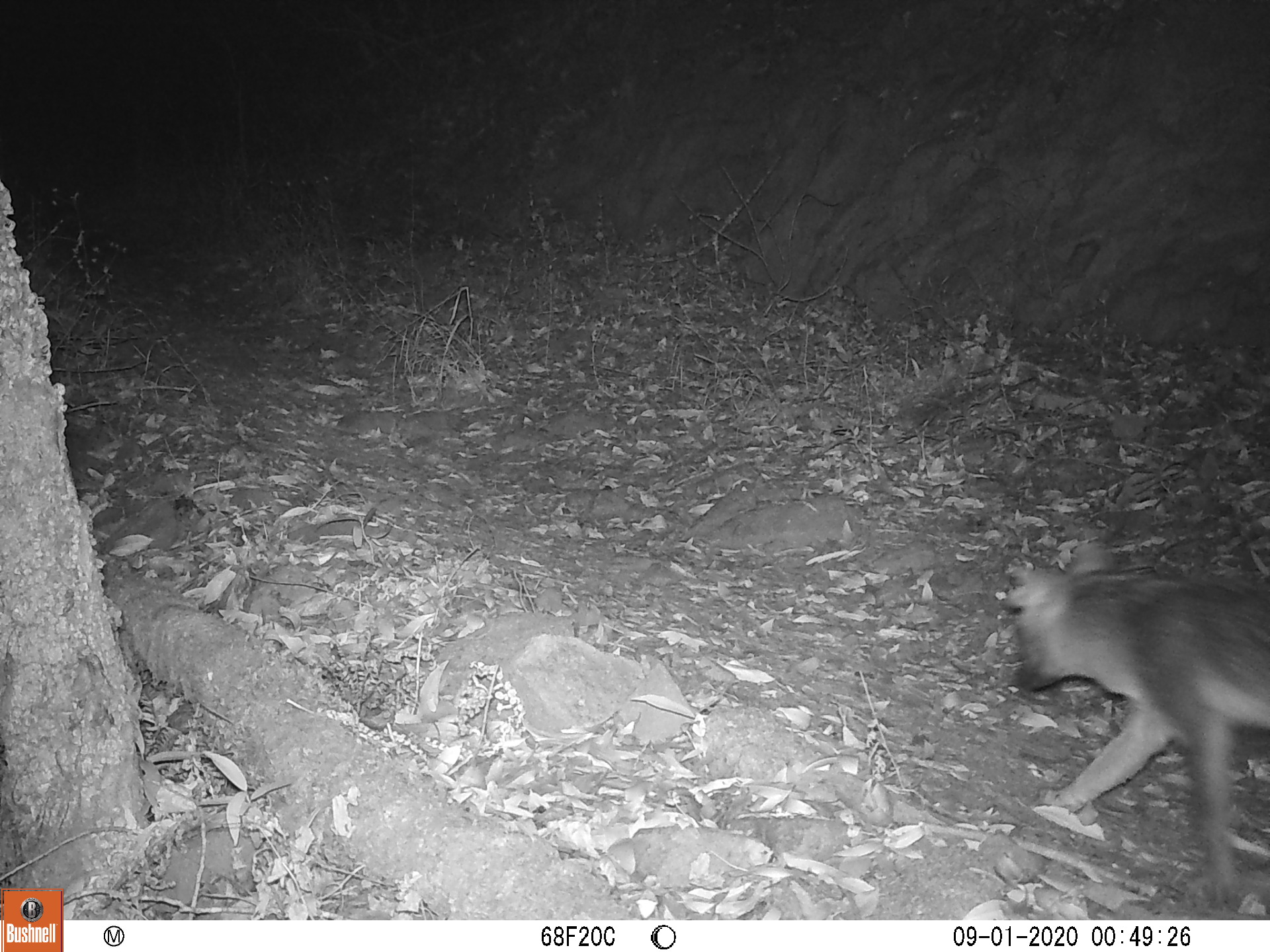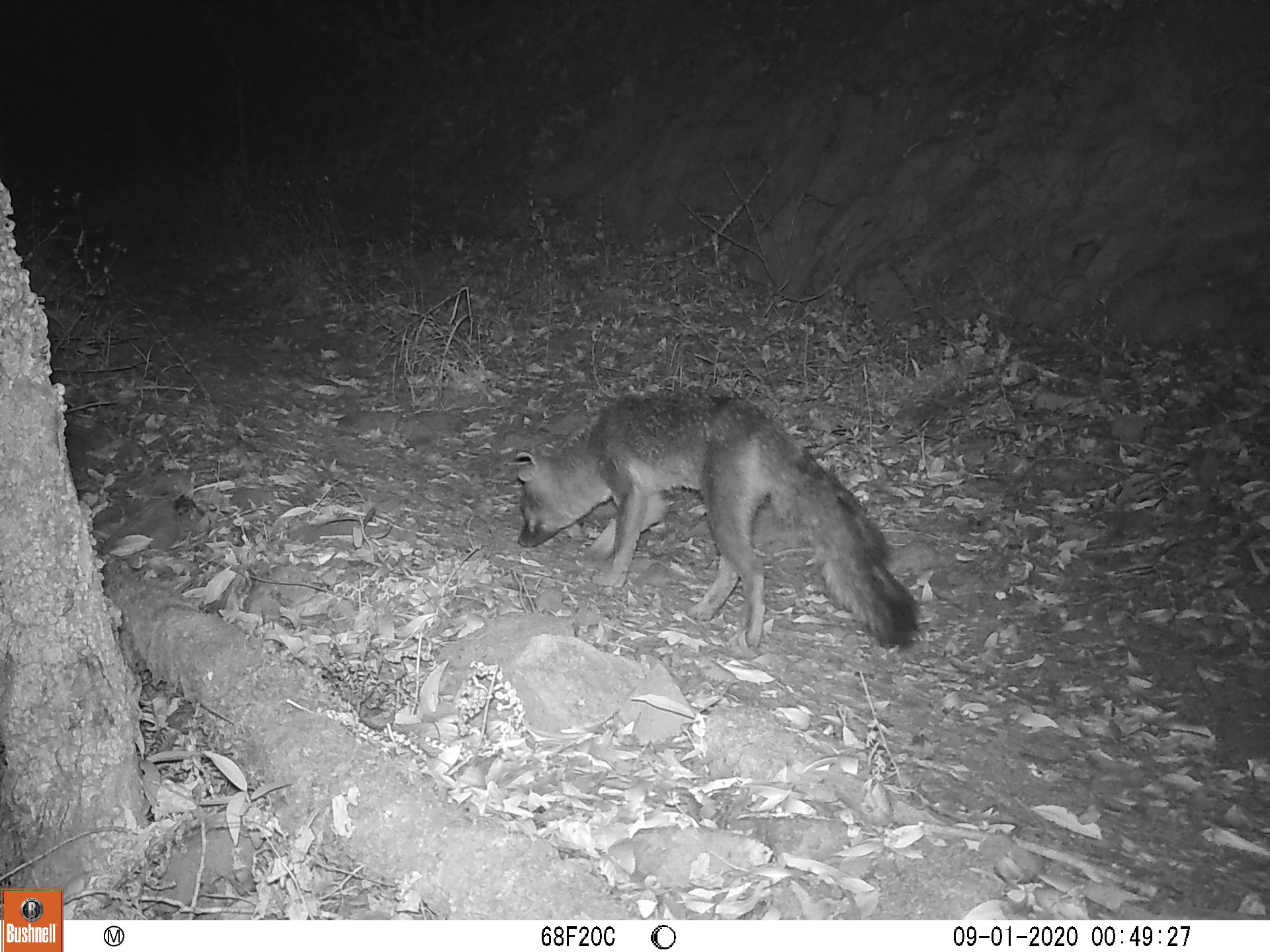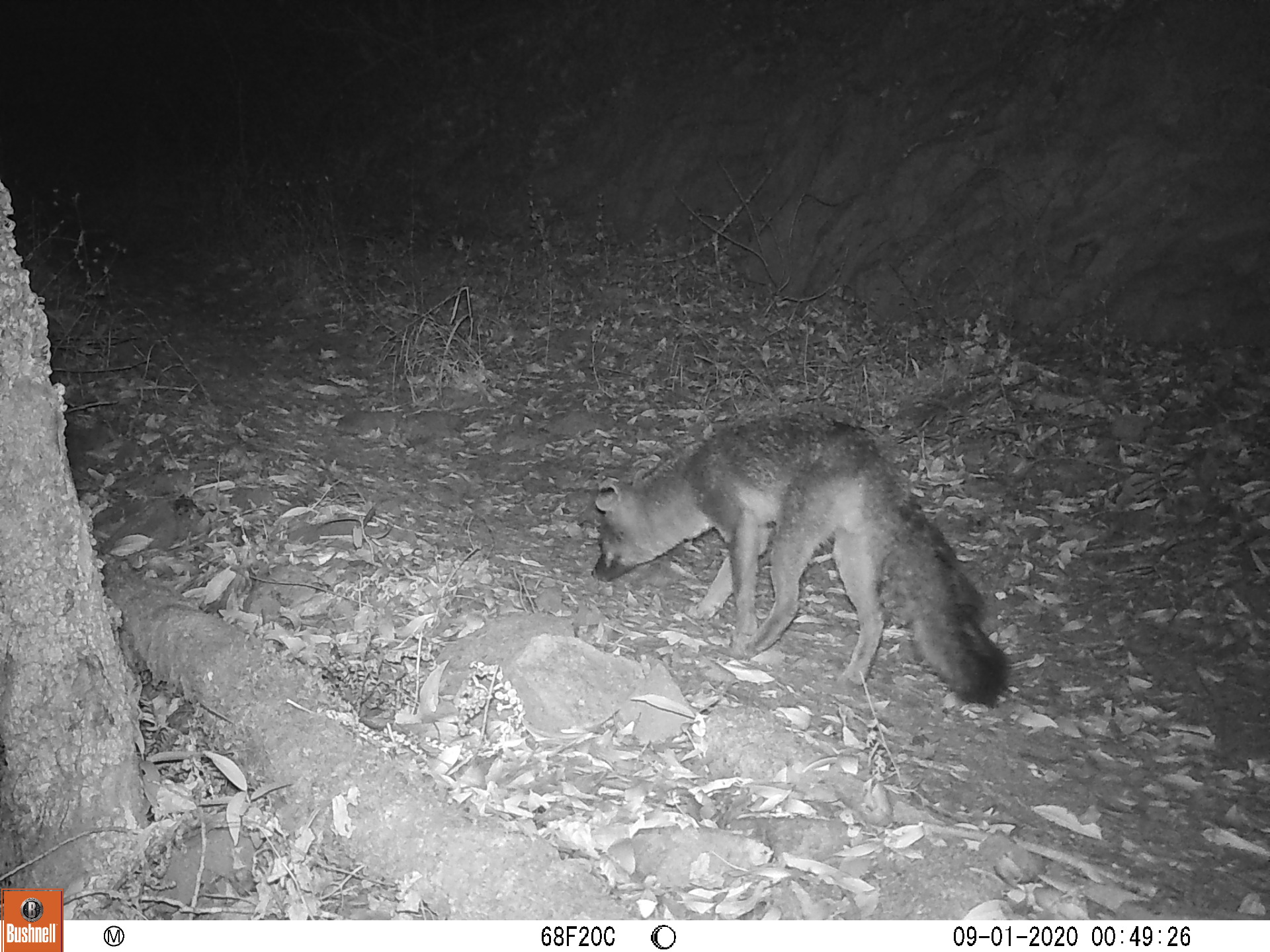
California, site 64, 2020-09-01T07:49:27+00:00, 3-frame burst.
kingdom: Animalia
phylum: Chordata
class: Mammalia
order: Carnivora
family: Canidae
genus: Urocyon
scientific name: Urocyon cinereoargenteus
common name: gray fox